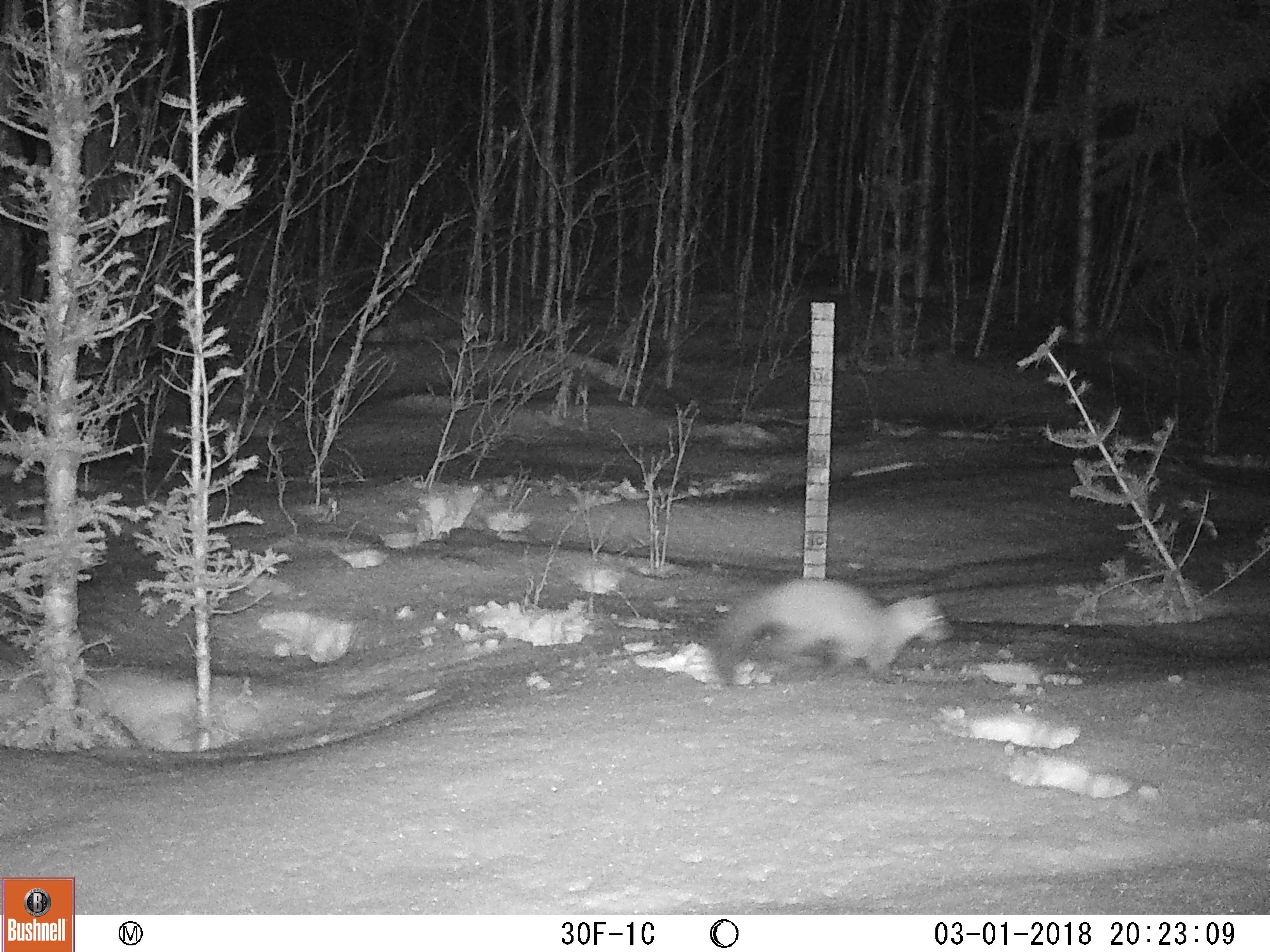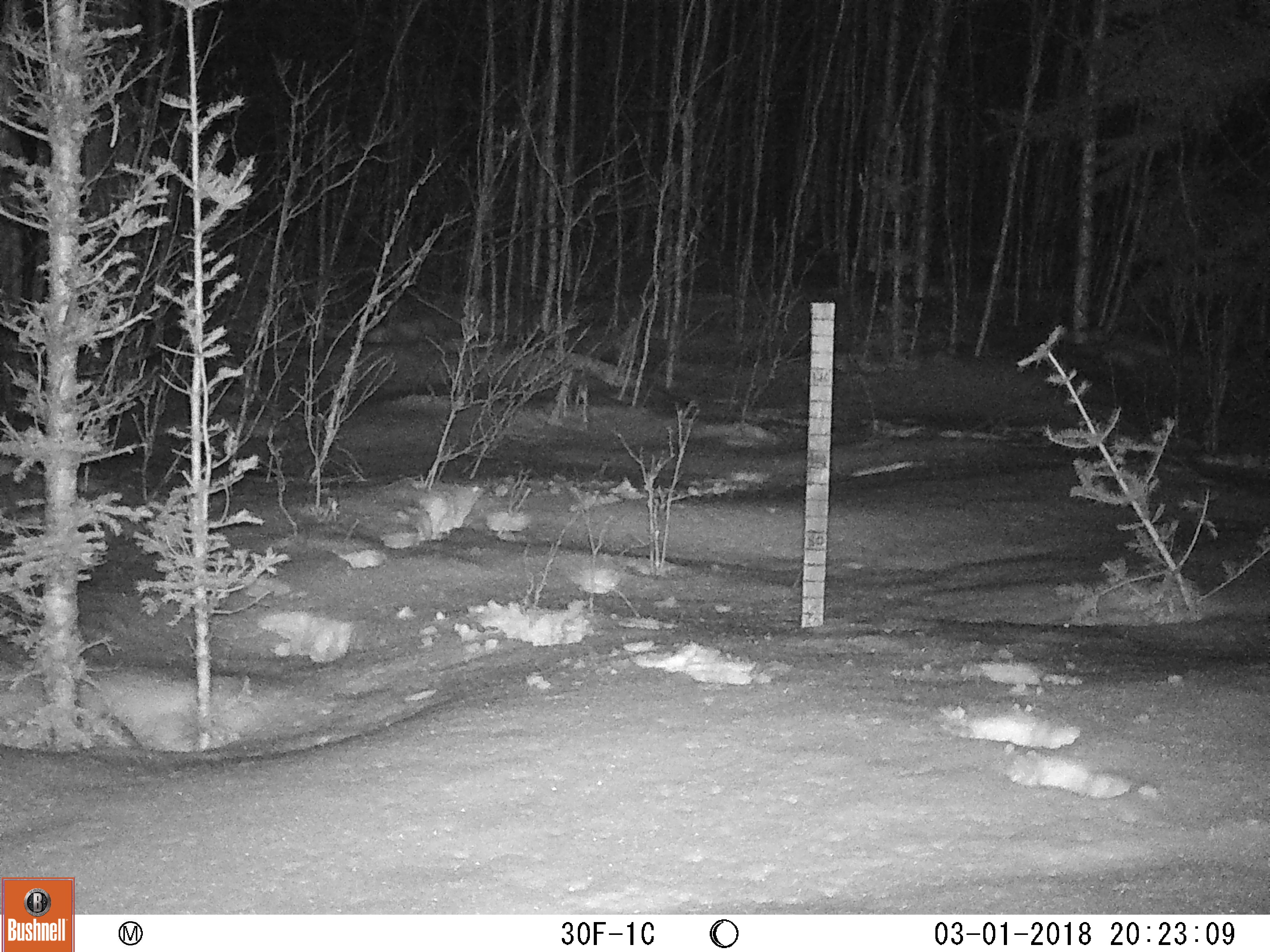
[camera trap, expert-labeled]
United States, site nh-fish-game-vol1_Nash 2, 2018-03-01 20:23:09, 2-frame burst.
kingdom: Animalia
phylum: Chordata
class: Mammalia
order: Carnivora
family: Mustelidae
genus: Martes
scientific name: Martes americana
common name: american marten